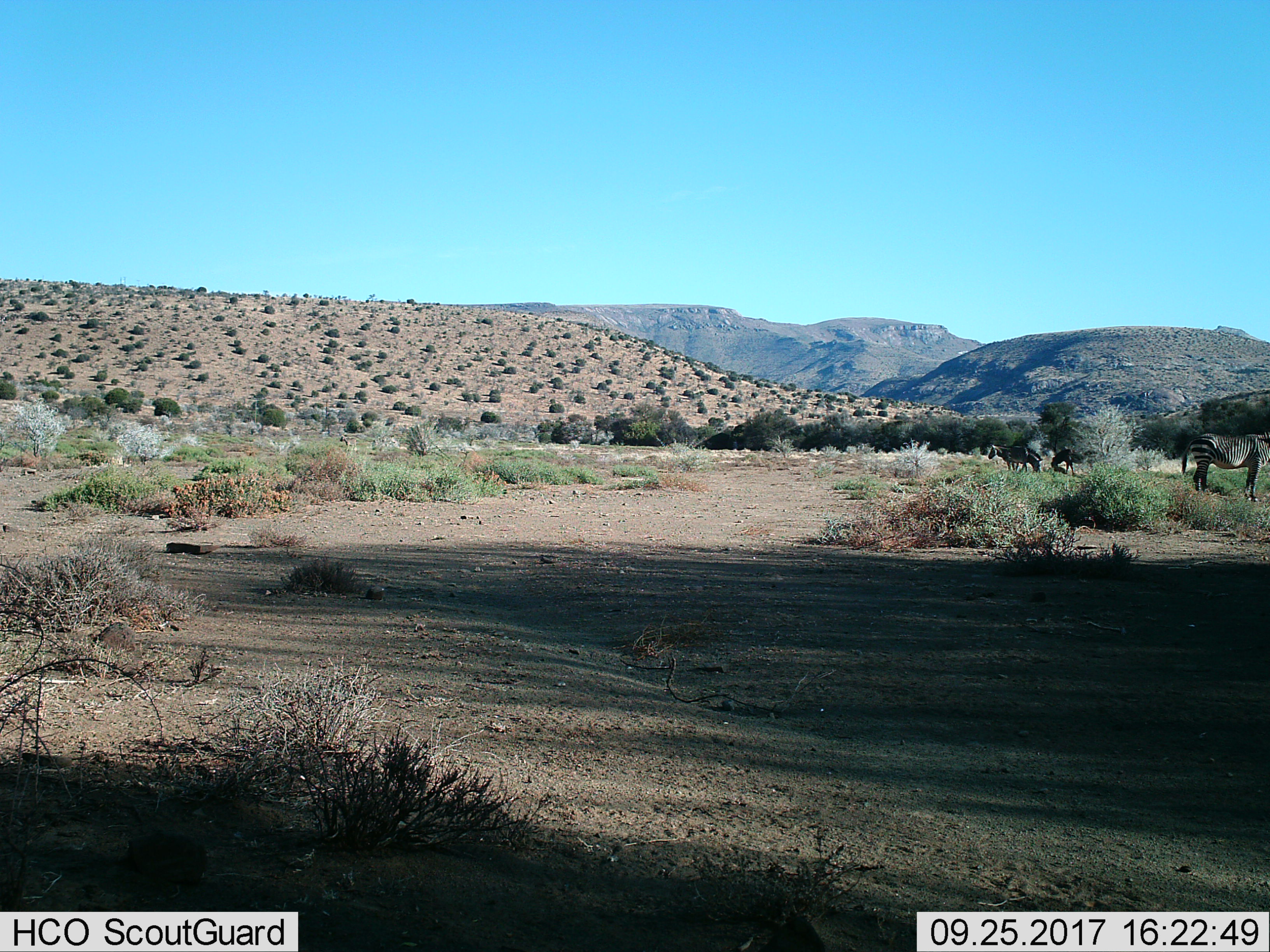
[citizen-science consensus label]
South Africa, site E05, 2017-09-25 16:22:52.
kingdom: Animalia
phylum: Chordata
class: Mammalia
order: Perissodactyla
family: Equidae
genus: Equus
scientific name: Equus zebra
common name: mountain zebra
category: zebramountain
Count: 4.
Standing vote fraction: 100%.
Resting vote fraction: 0%.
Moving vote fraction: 33%.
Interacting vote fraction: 11%.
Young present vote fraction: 0%.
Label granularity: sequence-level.